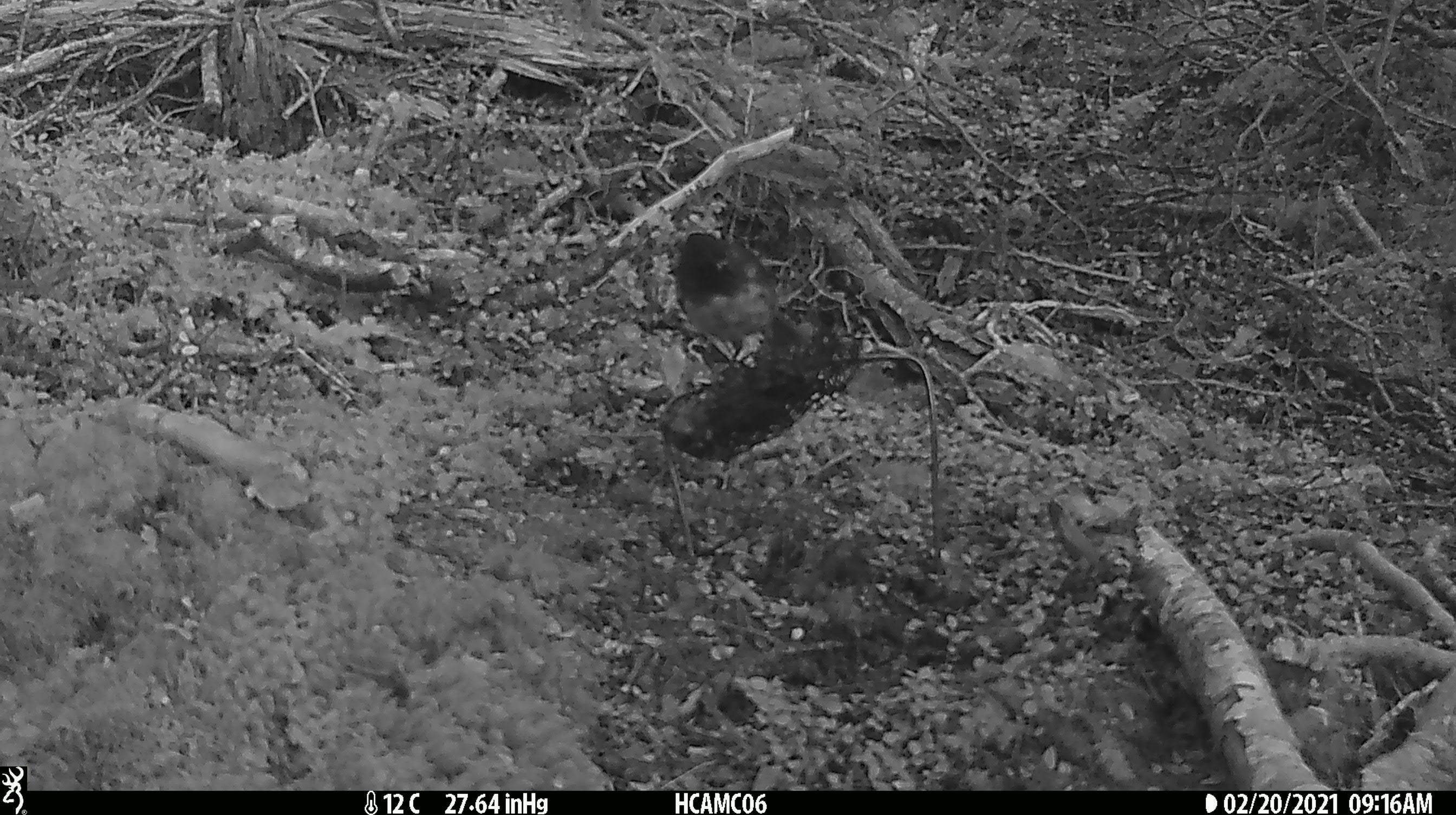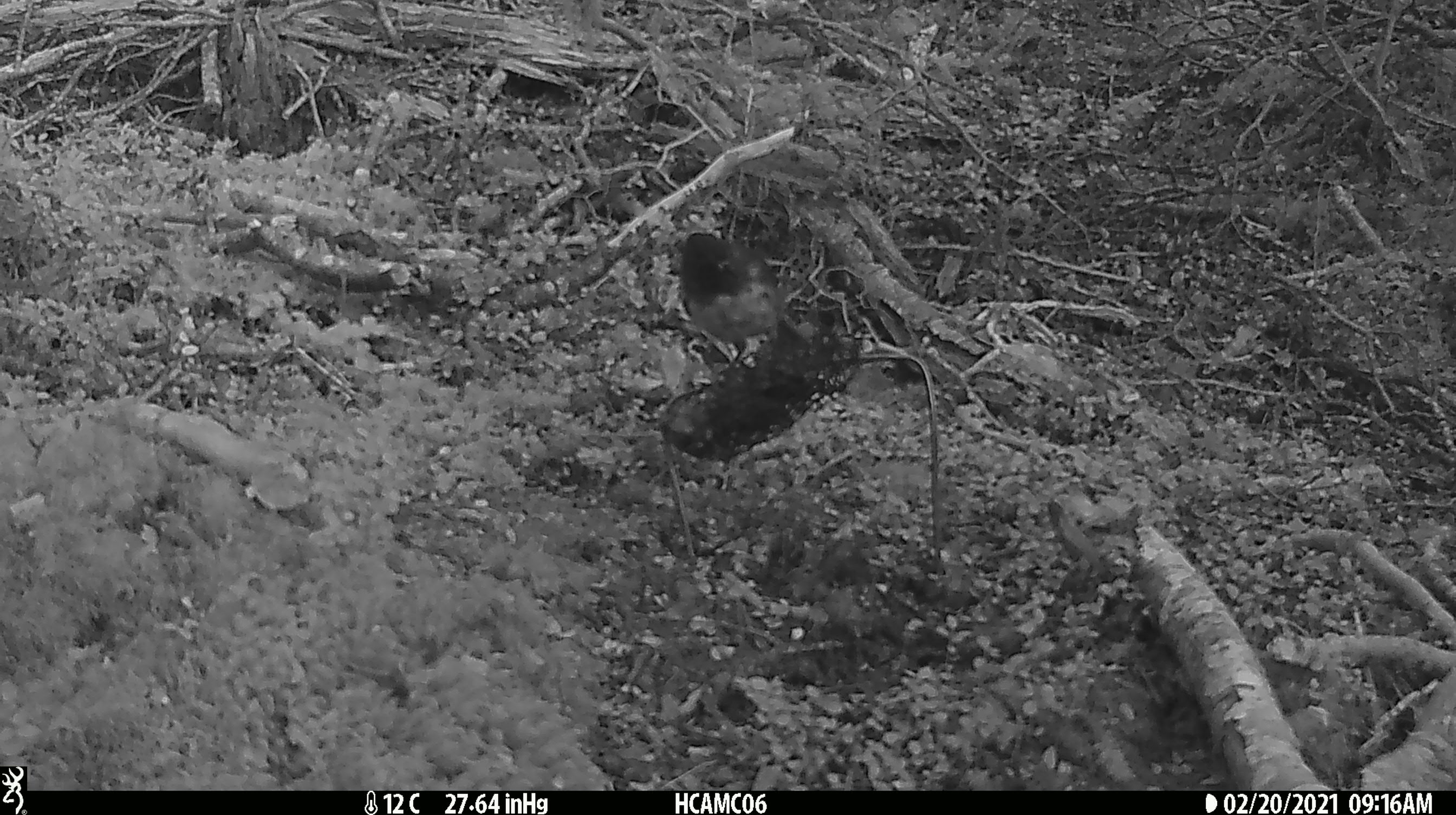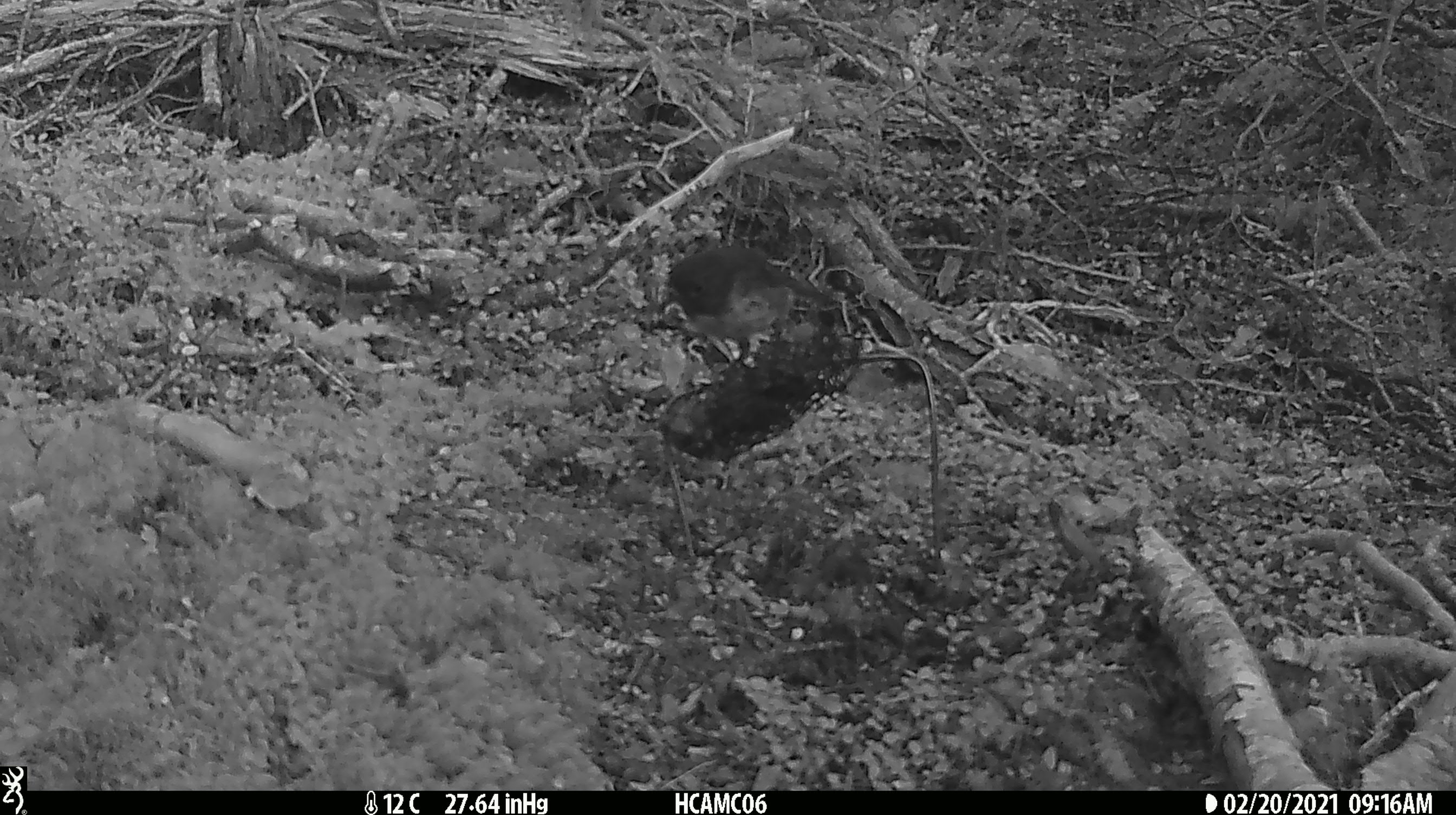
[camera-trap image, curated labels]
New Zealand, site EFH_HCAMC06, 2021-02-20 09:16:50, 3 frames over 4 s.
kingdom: Animalia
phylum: Chordata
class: Aves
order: Passeriformes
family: Petroicidae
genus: Petroica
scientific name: Petroica australis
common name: new zealand robin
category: robin